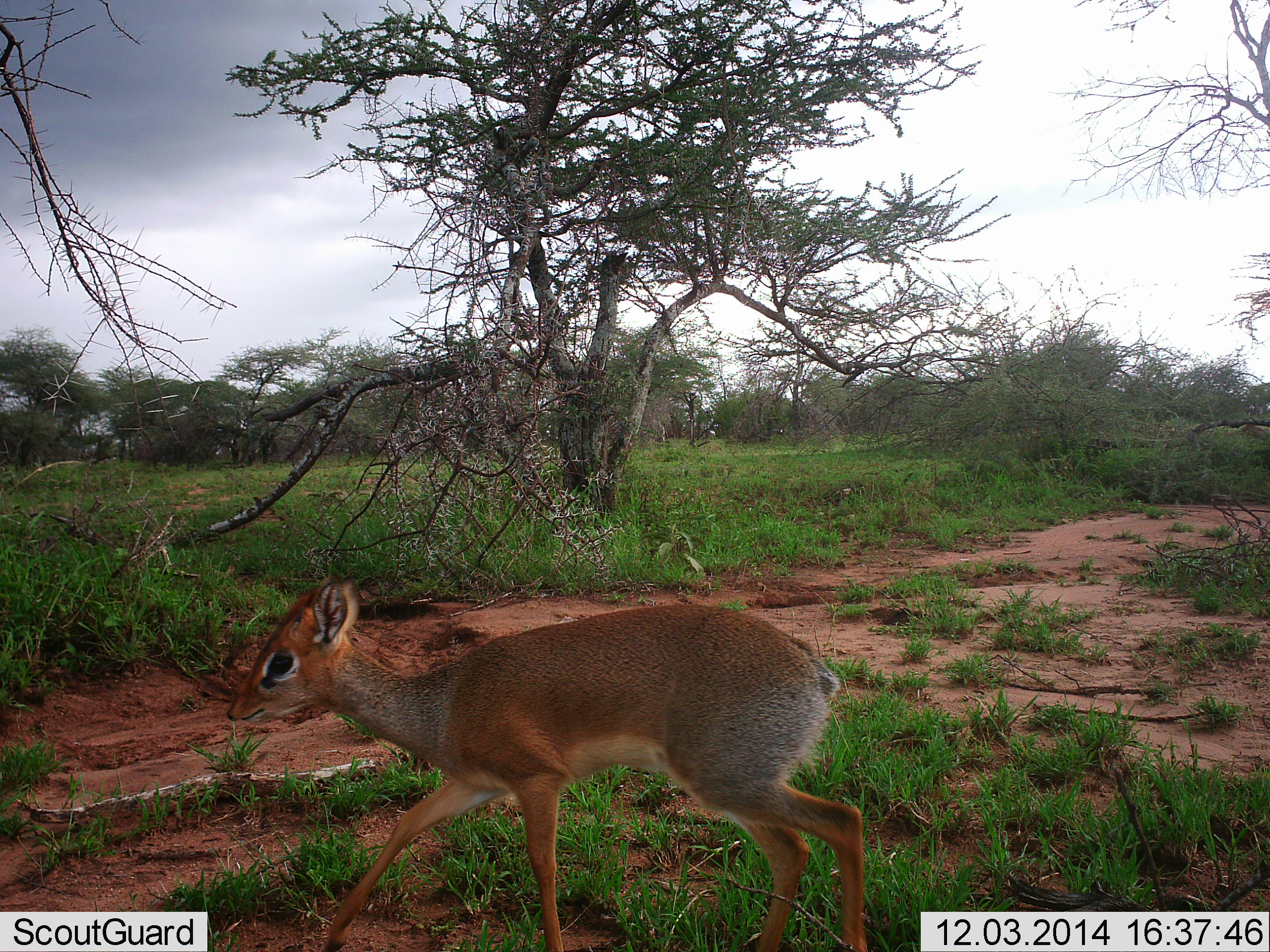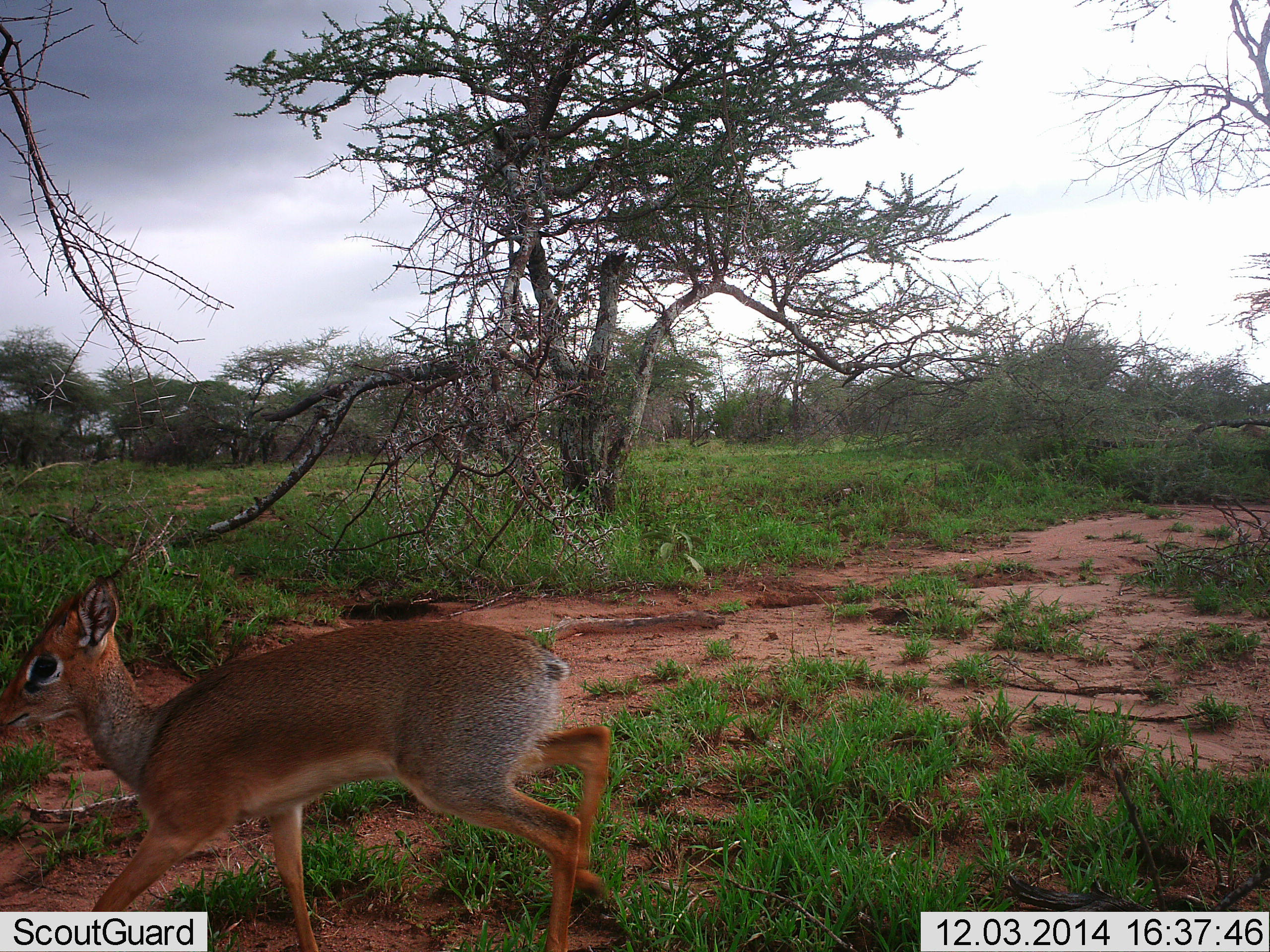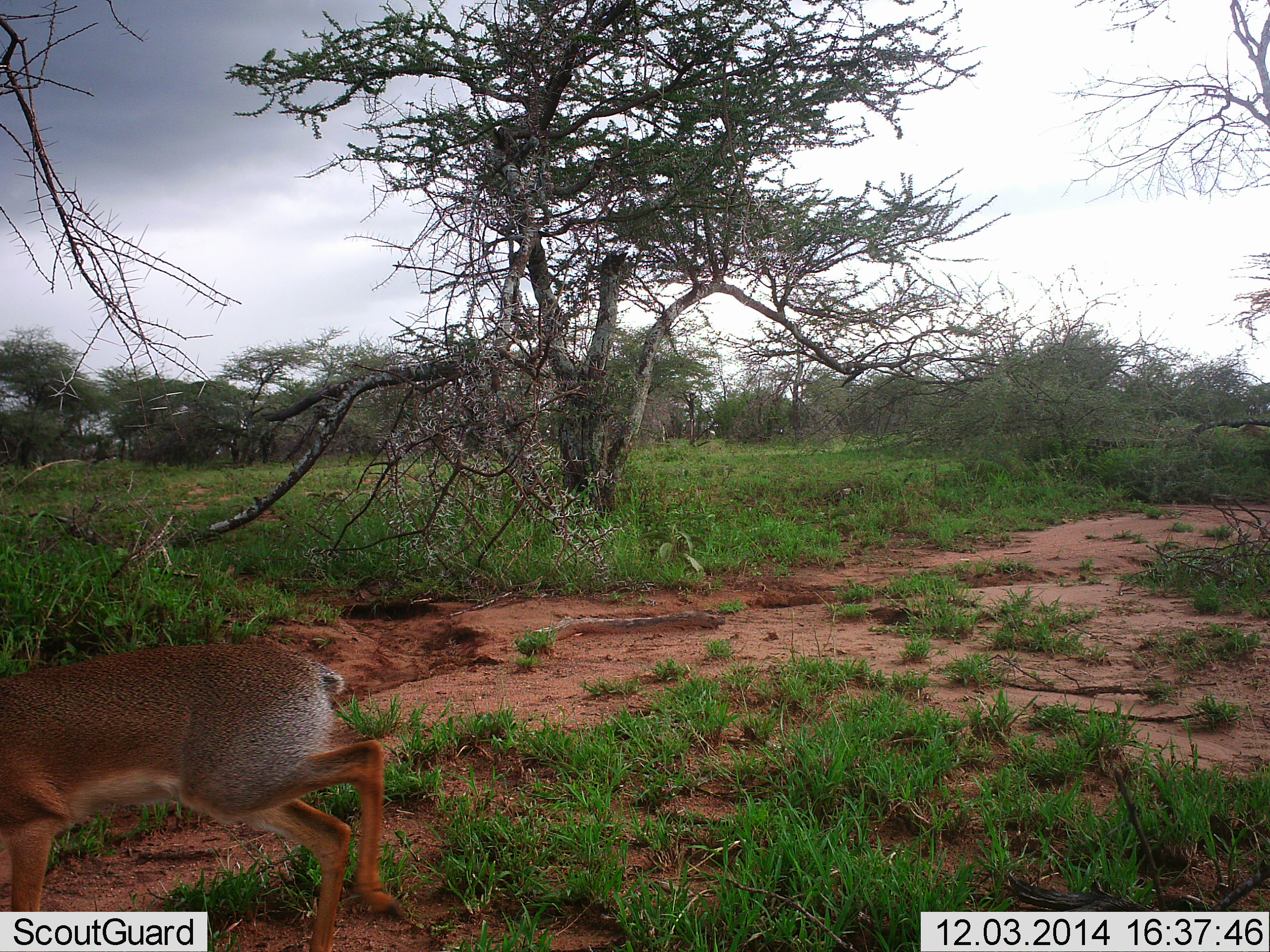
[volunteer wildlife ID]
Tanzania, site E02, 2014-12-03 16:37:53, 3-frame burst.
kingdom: Animalia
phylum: Chordata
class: Mammalia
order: Artiodactyla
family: Bovidae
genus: Madoqua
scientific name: Madoqua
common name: dikdik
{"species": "dikdik (Madoqua)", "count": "1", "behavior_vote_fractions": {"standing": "10%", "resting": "0%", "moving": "100%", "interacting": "0%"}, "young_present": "0%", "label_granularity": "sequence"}